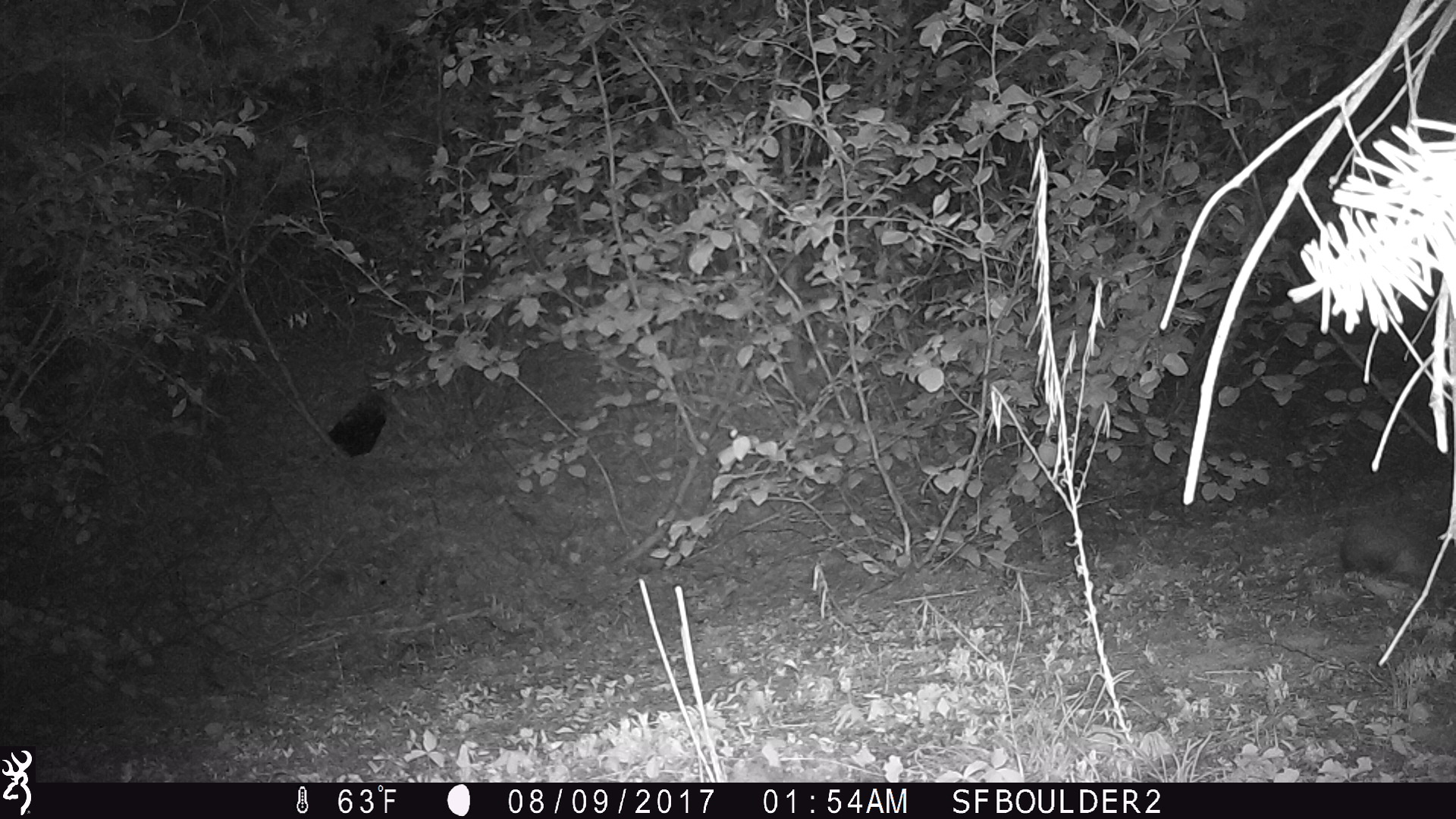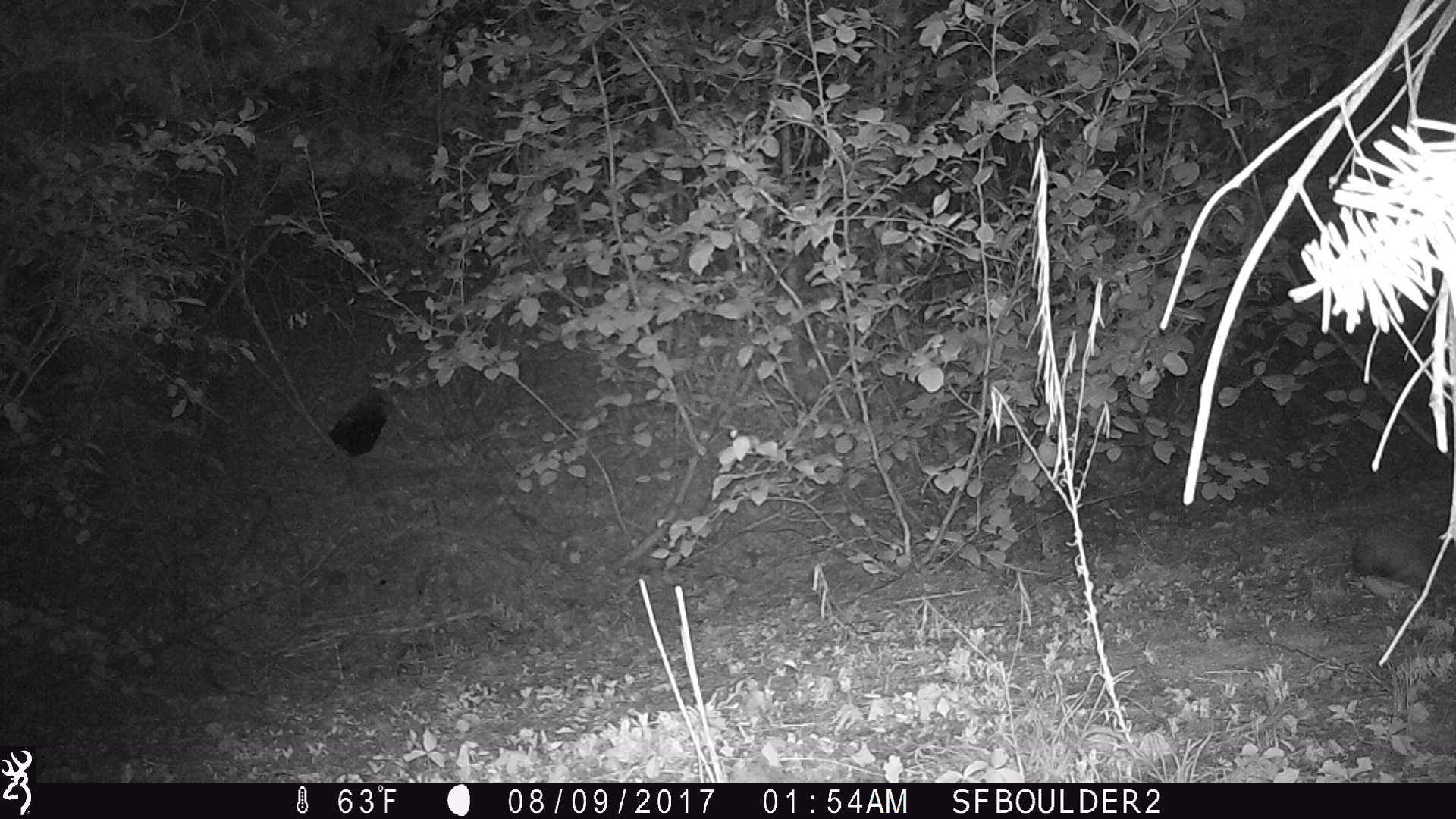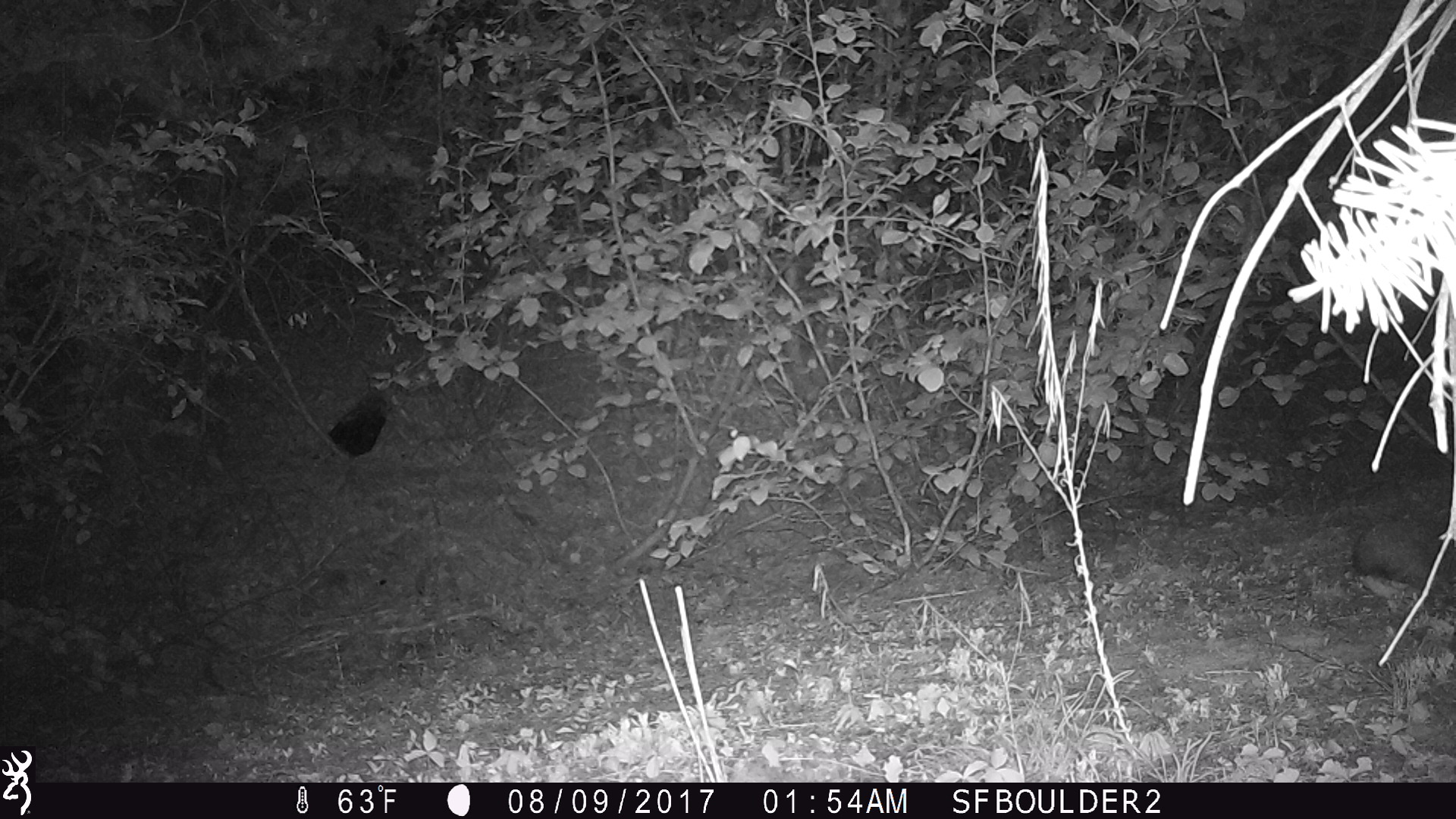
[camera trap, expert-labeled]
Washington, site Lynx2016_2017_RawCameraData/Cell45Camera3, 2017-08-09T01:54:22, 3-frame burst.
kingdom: Animalia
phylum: Chordata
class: Mammalia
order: Lagomorpha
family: Leporidae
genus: Lepus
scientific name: Lepus americanus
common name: snowshoe hare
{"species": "Lepus americanus (snowshoe hare)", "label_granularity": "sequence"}